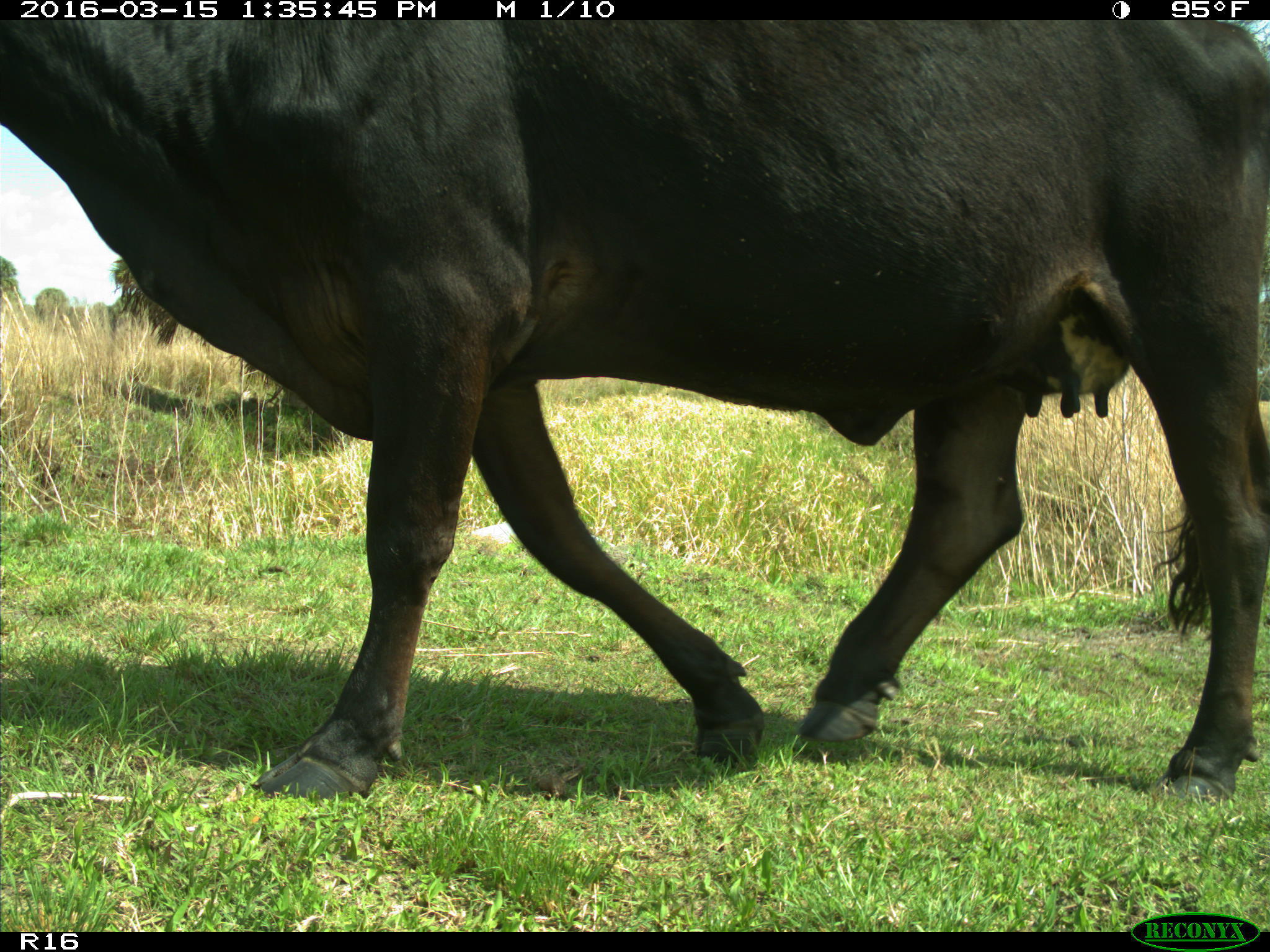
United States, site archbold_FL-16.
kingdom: Animalia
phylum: Chordata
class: Mammalia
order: Artiodactyla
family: Bovidae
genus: Bos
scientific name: Bos taurus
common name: domestic cow